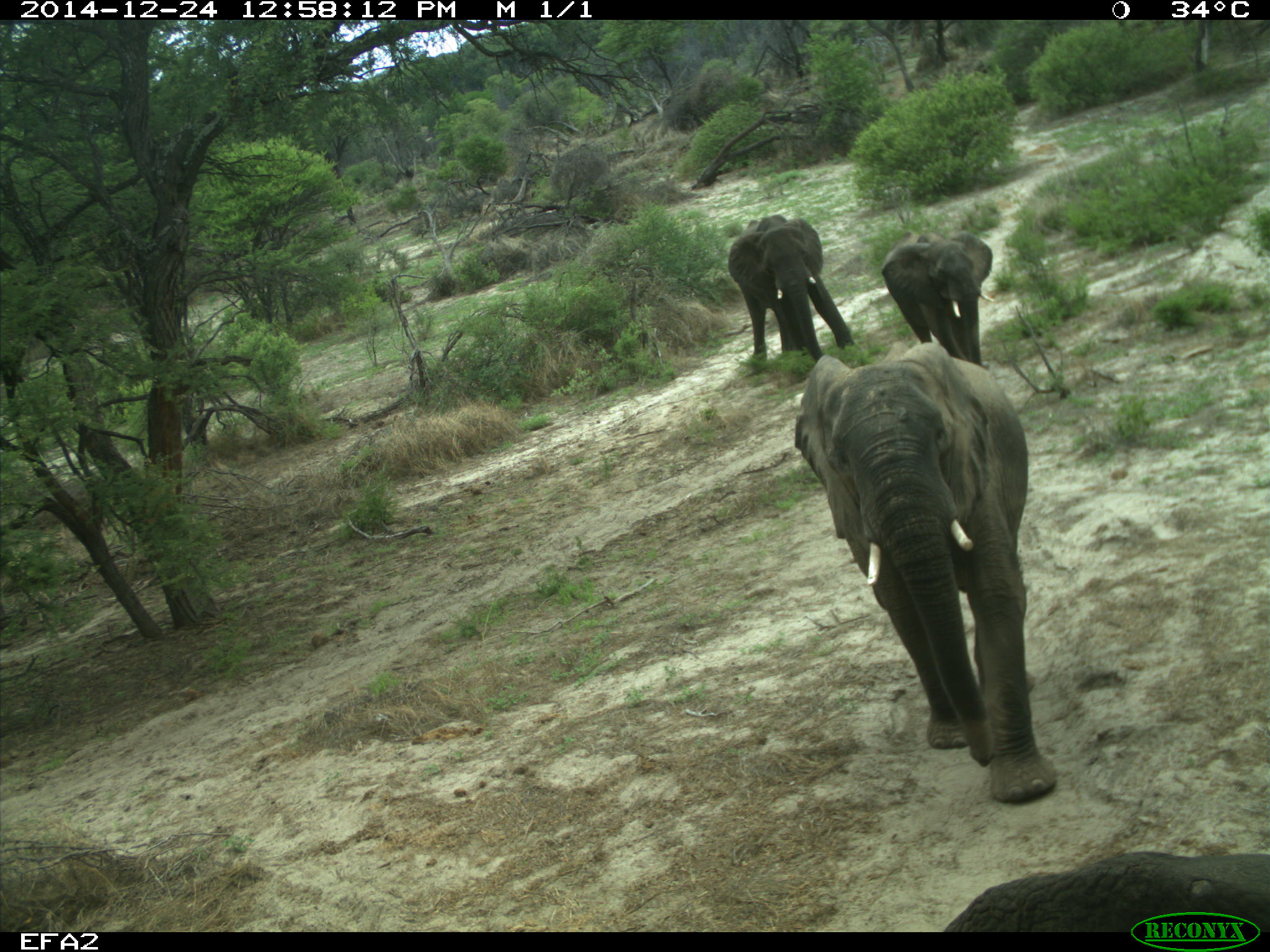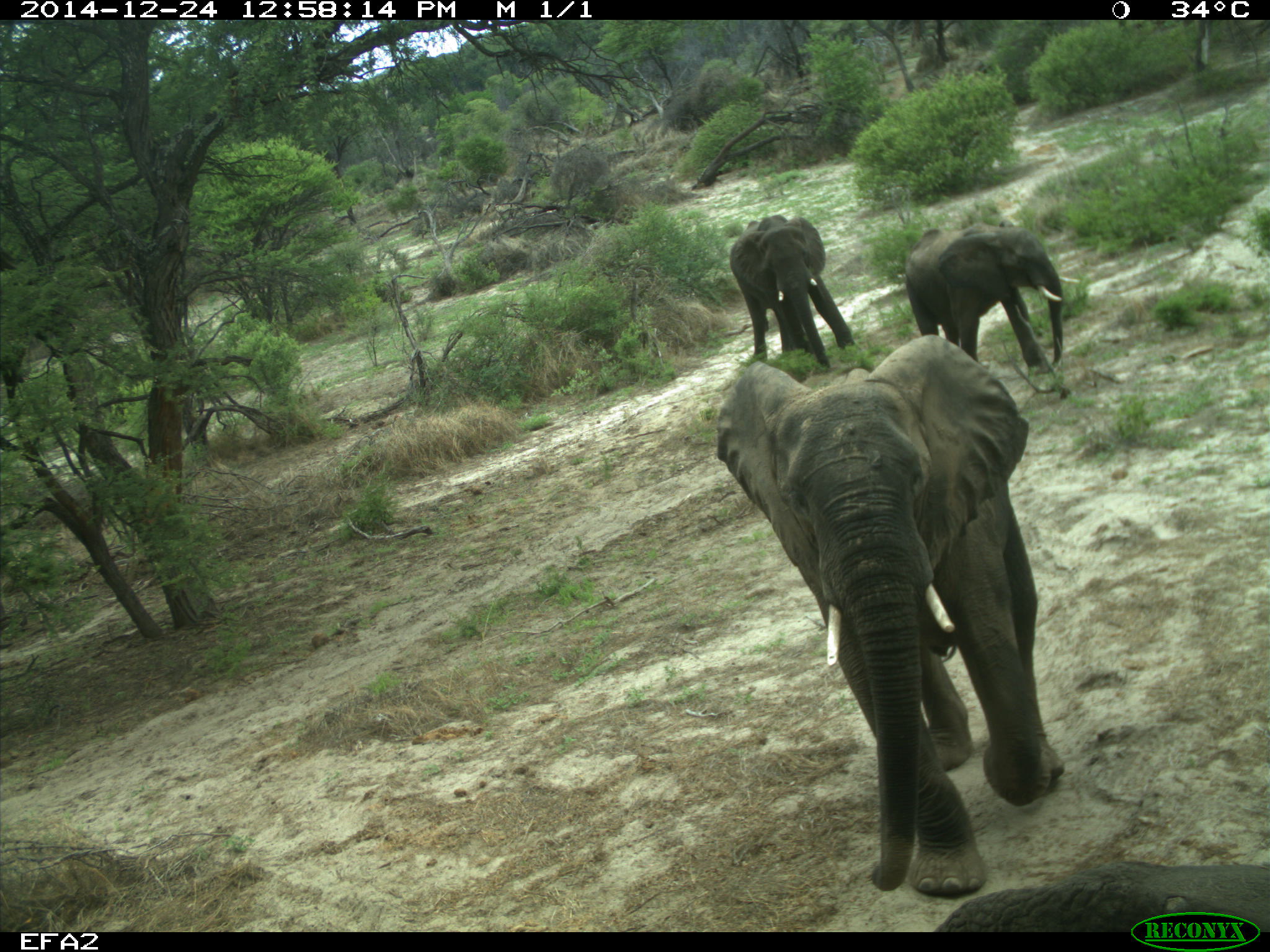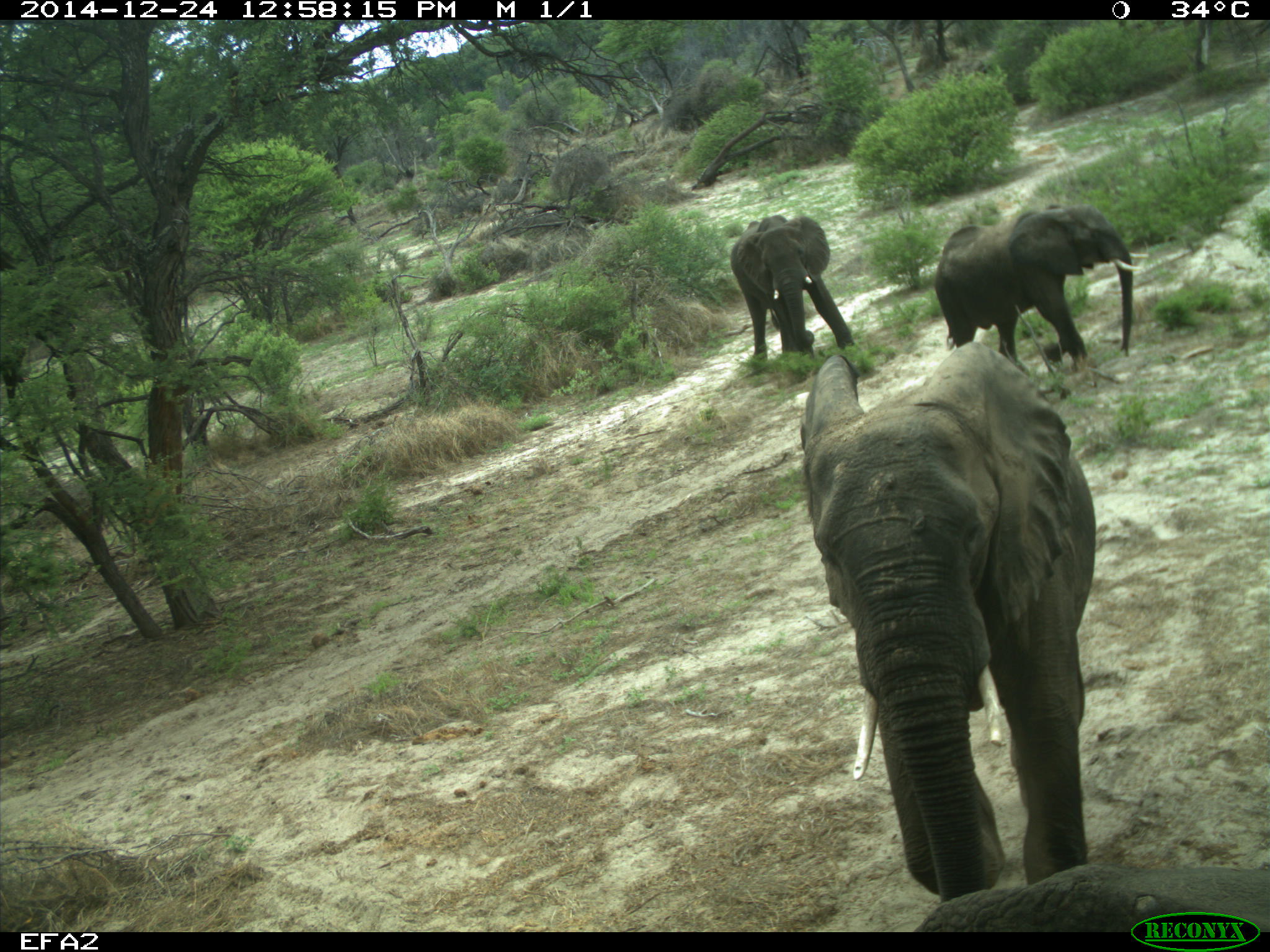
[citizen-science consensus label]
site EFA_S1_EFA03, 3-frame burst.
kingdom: Animalia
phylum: Chordata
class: Mammalia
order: Proboscidea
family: Elephantidae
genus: Loxodonta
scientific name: Loxodonta africana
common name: african bush elephant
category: elephant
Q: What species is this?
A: Elephant (african bush elephant) (Loxodonta africana).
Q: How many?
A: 3.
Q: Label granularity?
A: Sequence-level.